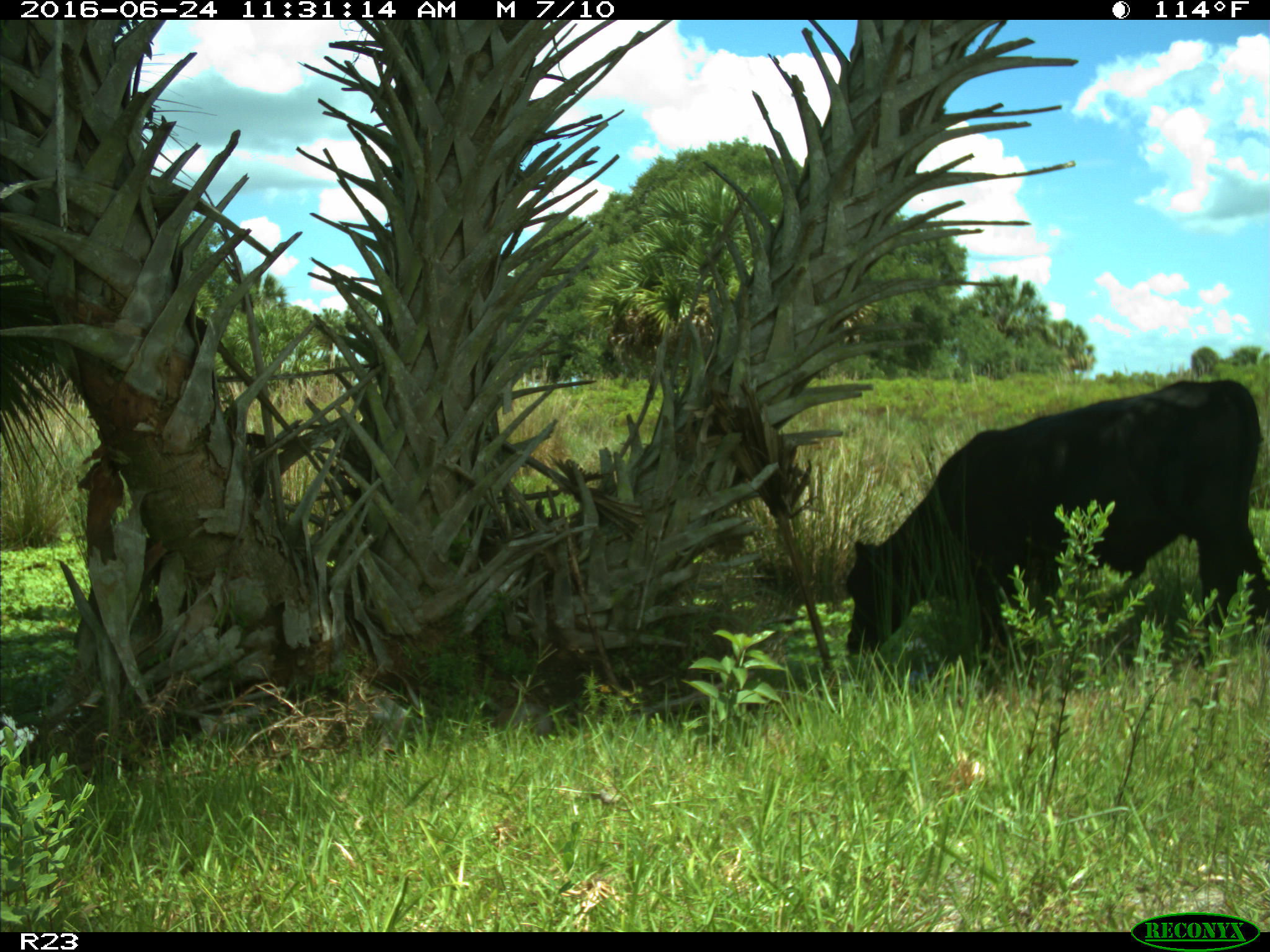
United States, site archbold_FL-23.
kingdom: Animalia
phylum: Chordata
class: Mammalia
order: Artiodactyla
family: Bovidae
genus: Bos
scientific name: Bos taurus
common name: domestic cow